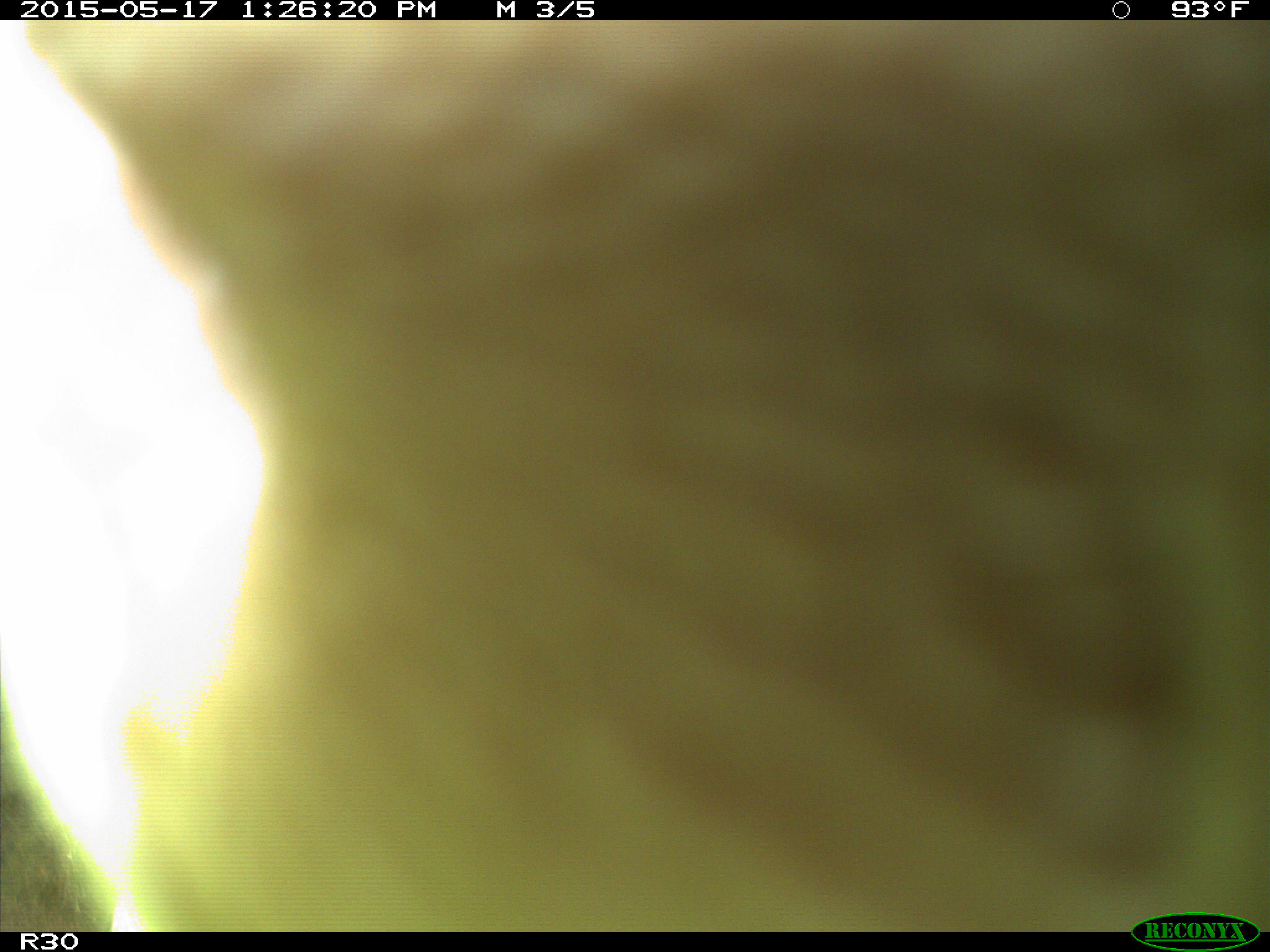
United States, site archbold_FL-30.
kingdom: Animalia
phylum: Chordata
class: Mammalia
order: Artiodactyla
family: Bovidae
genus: Bos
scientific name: Bos taurus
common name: domestic cow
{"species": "Bos taurus (domestic cow)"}